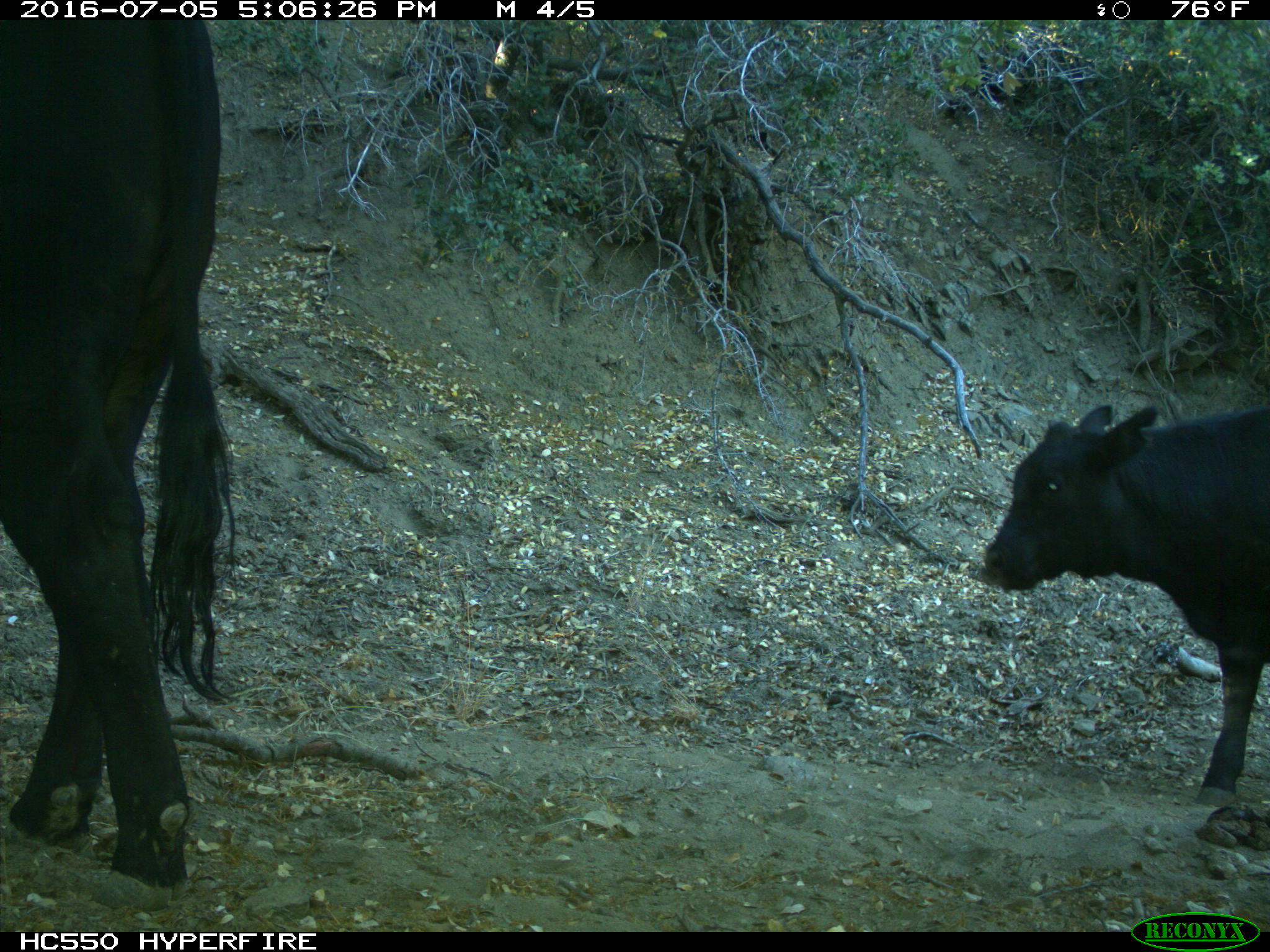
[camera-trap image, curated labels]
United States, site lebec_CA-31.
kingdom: Animalia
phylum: Chordata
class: Mammalia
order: Artiodactyla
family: Bovidae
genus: Bos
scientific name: Bos taurus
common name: domestic cow